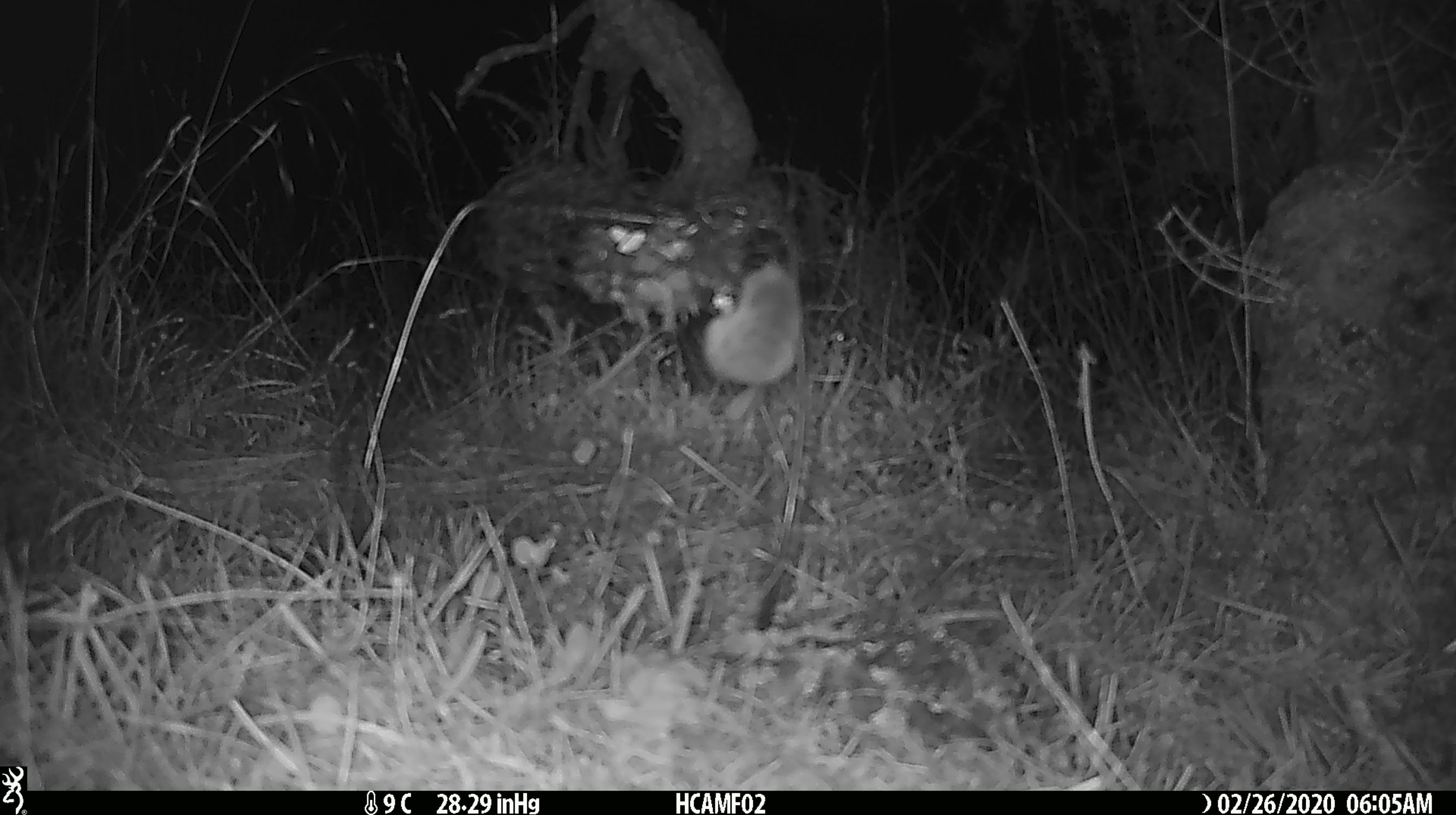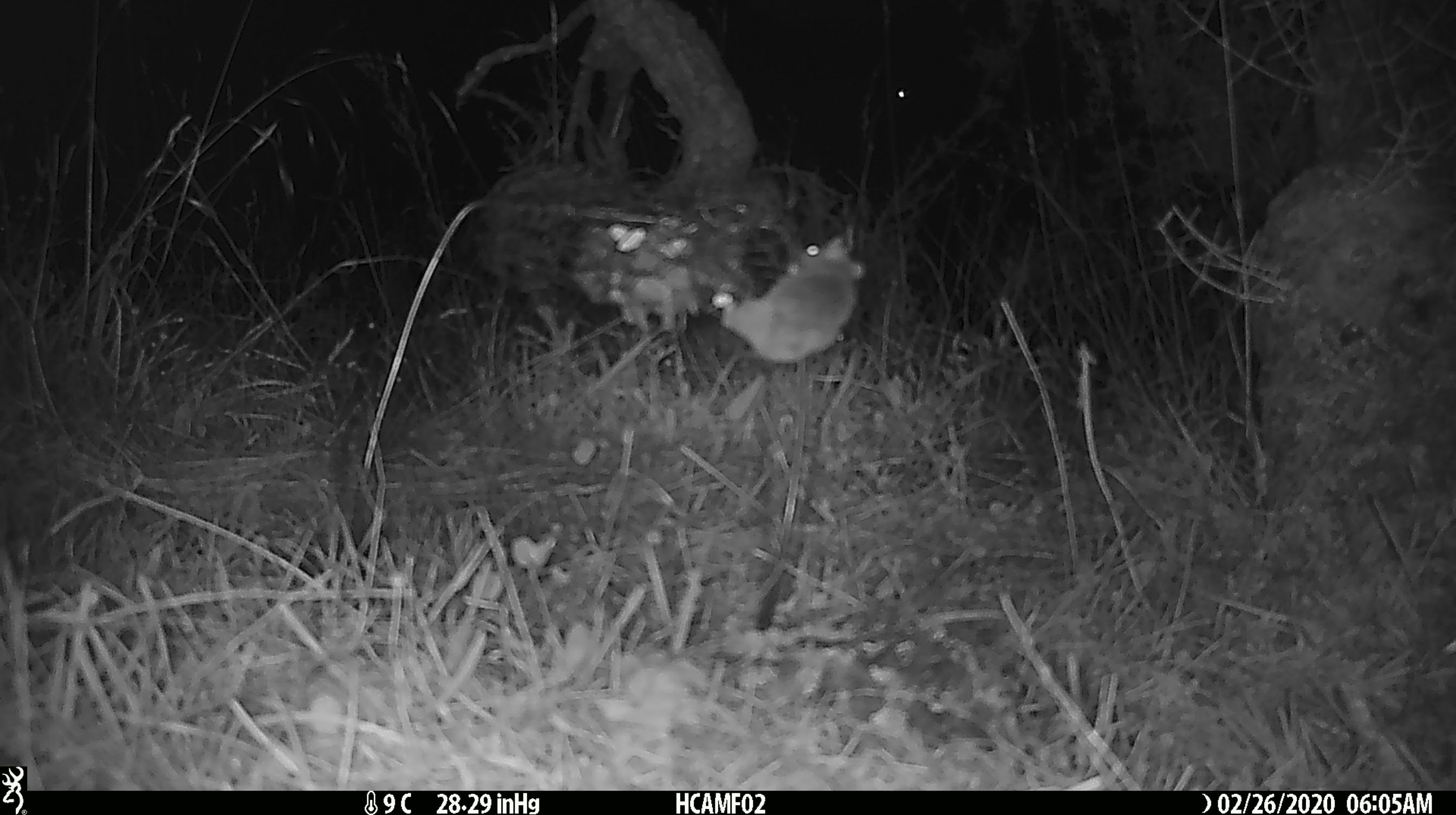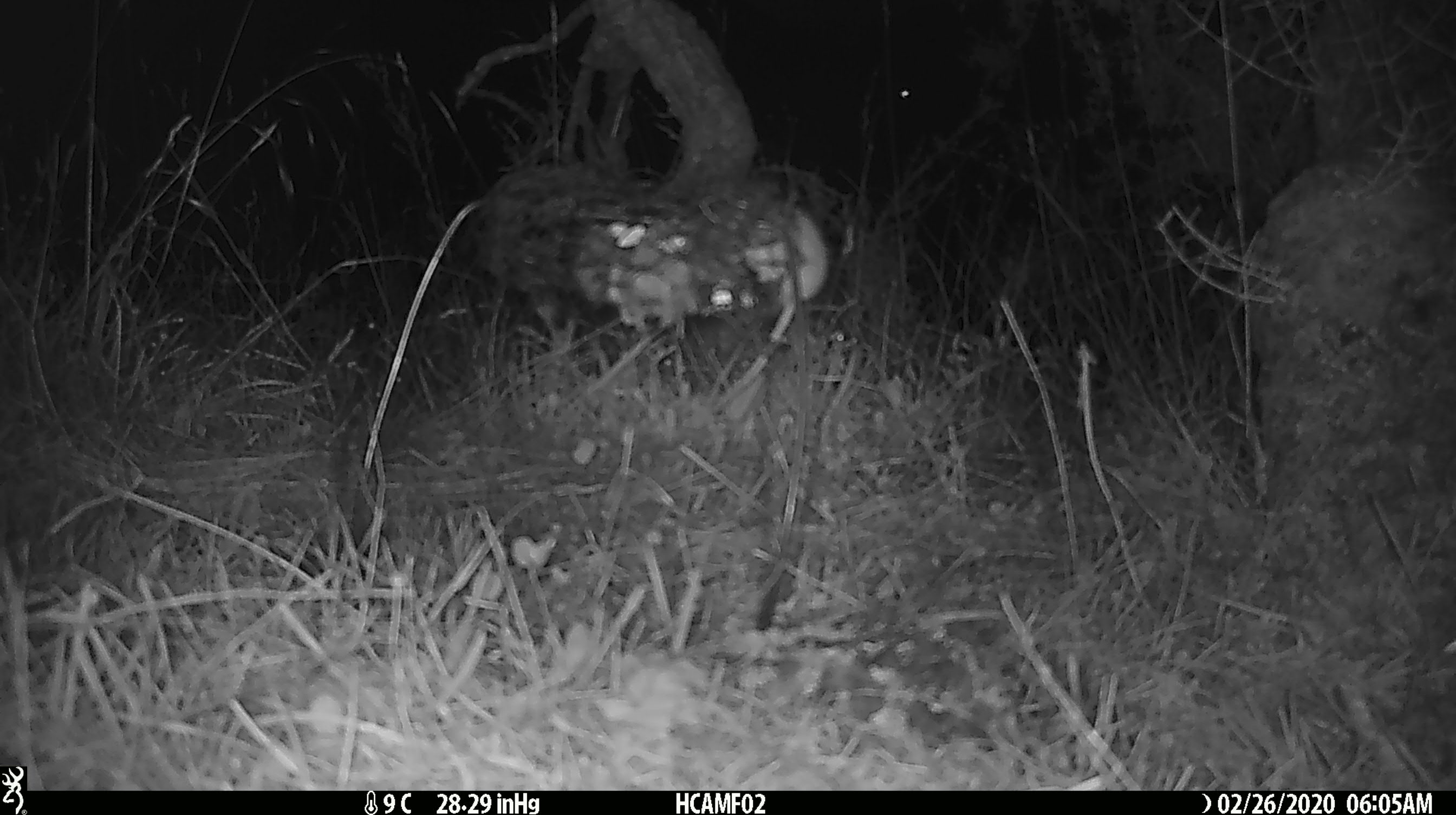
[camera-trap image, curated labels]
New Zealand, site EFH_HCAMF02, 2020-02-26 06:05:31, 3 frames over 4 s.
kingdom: Animalia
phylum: Chordata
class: Mammalia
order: Rodentia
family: Muridae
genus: Mus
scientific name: Mus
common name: mouse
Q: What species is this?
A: Mouse (Mus).